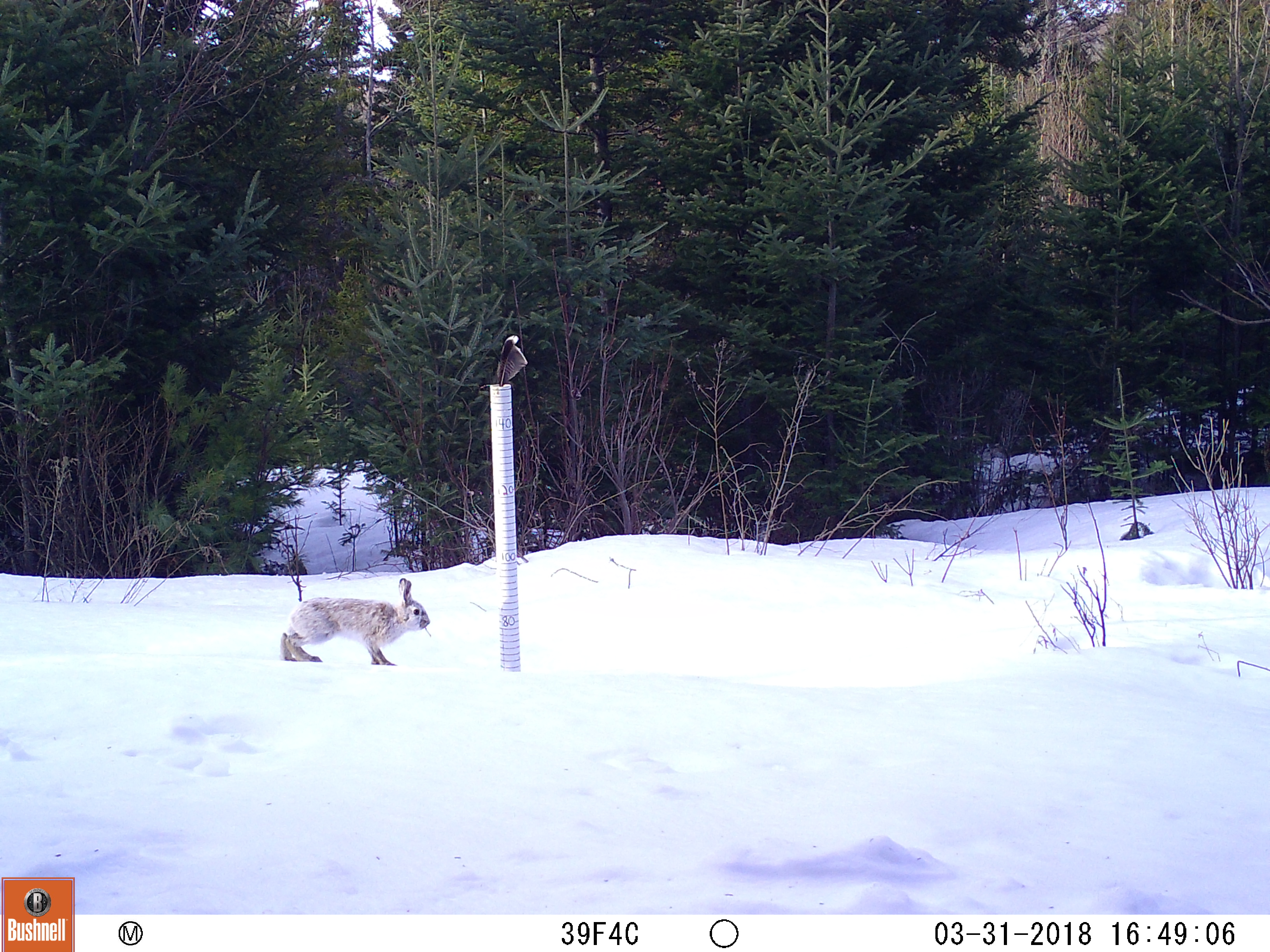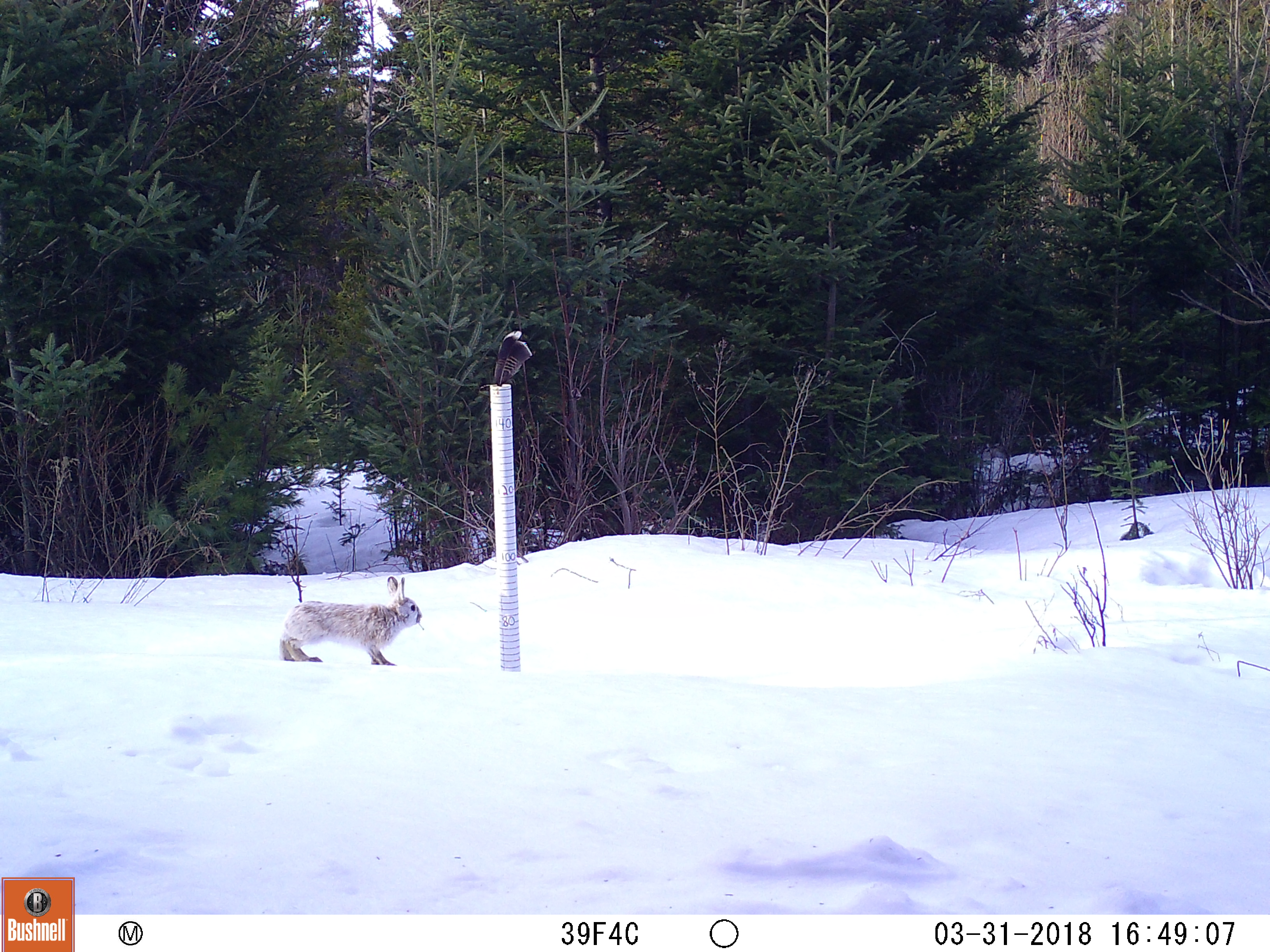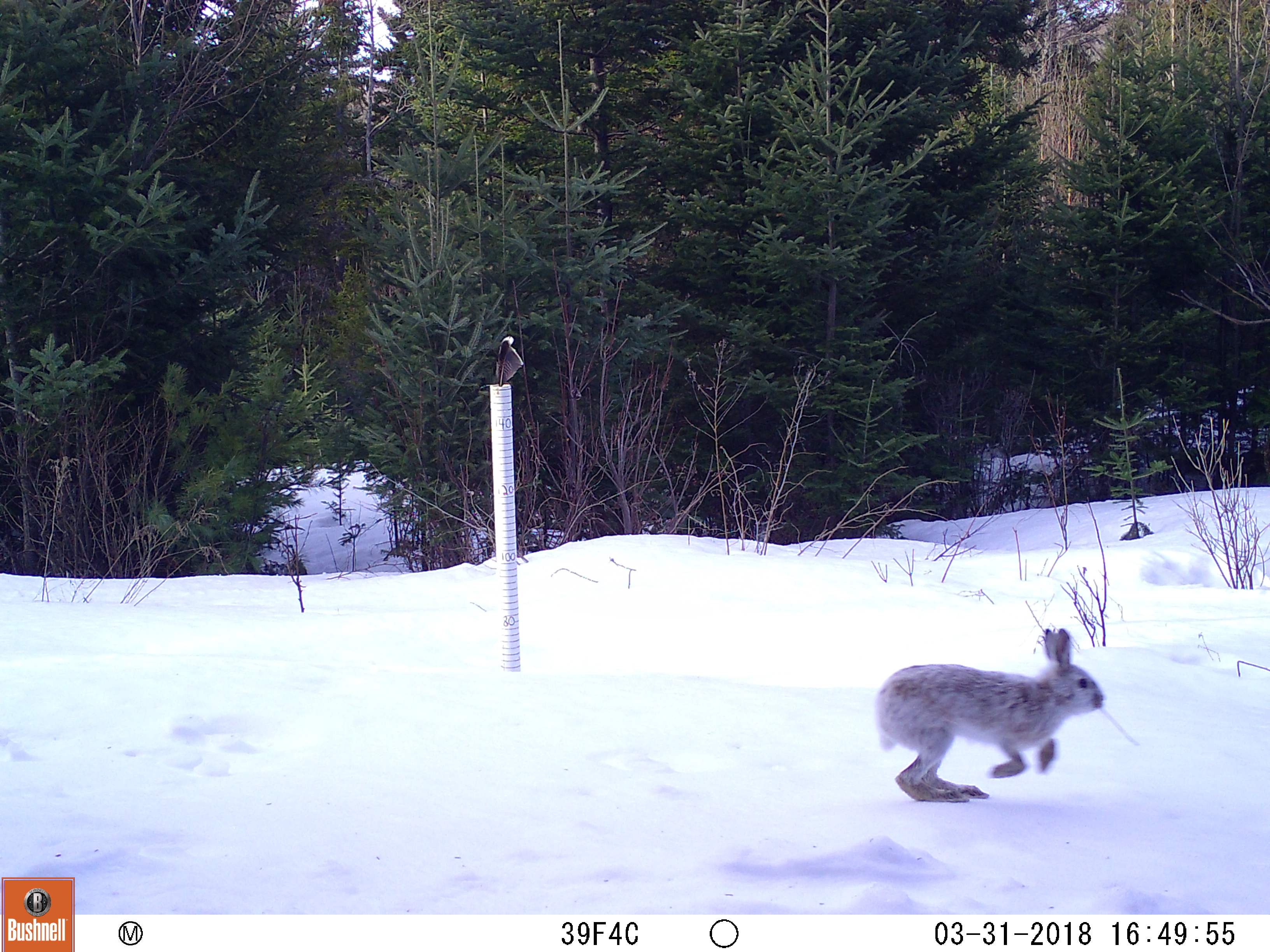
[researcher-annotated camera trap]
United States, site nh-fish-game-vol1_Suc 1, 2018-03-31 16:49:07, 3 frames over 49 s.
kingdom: Animalia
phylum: Chordata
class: Mammalia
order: Lagomorpha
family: Leporidae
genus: Lepus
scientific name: Lepus americanus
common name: snowshoe hare